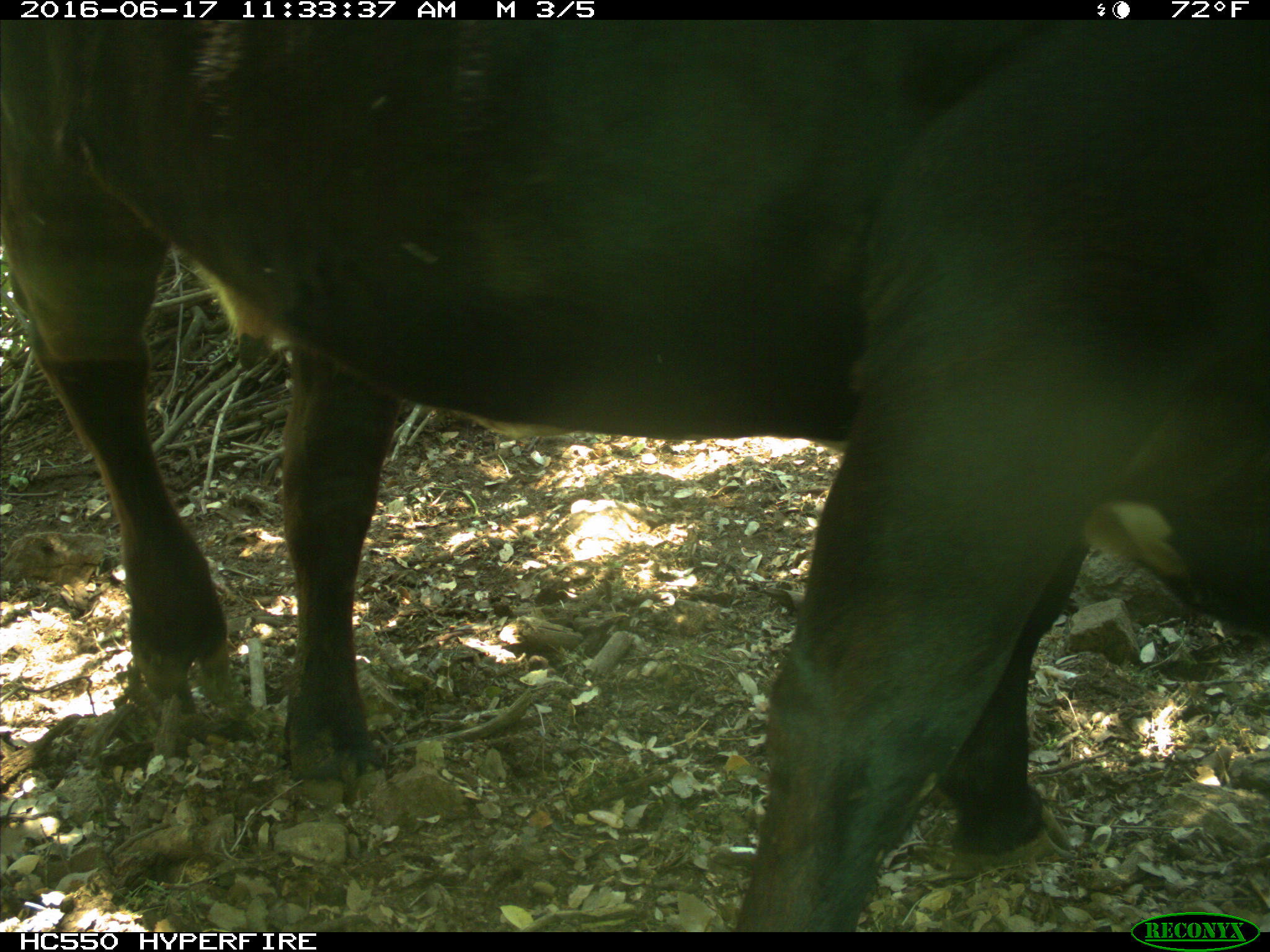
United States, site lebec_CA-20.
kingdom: Animalia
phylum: Chordata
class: Mammalia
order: Artiodactyla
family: Bovidae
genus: Bos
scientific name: Bos taurus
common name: domestic cow